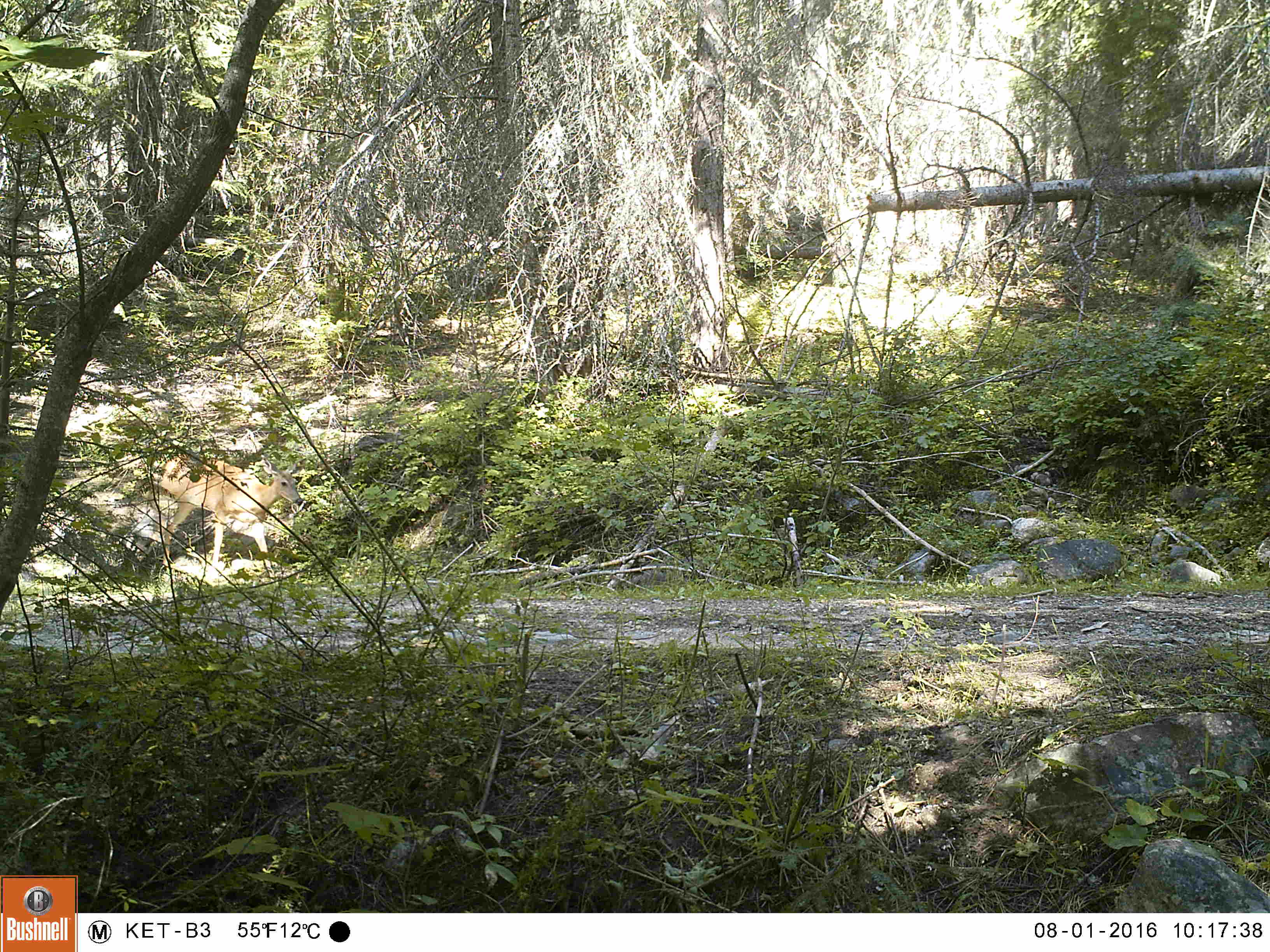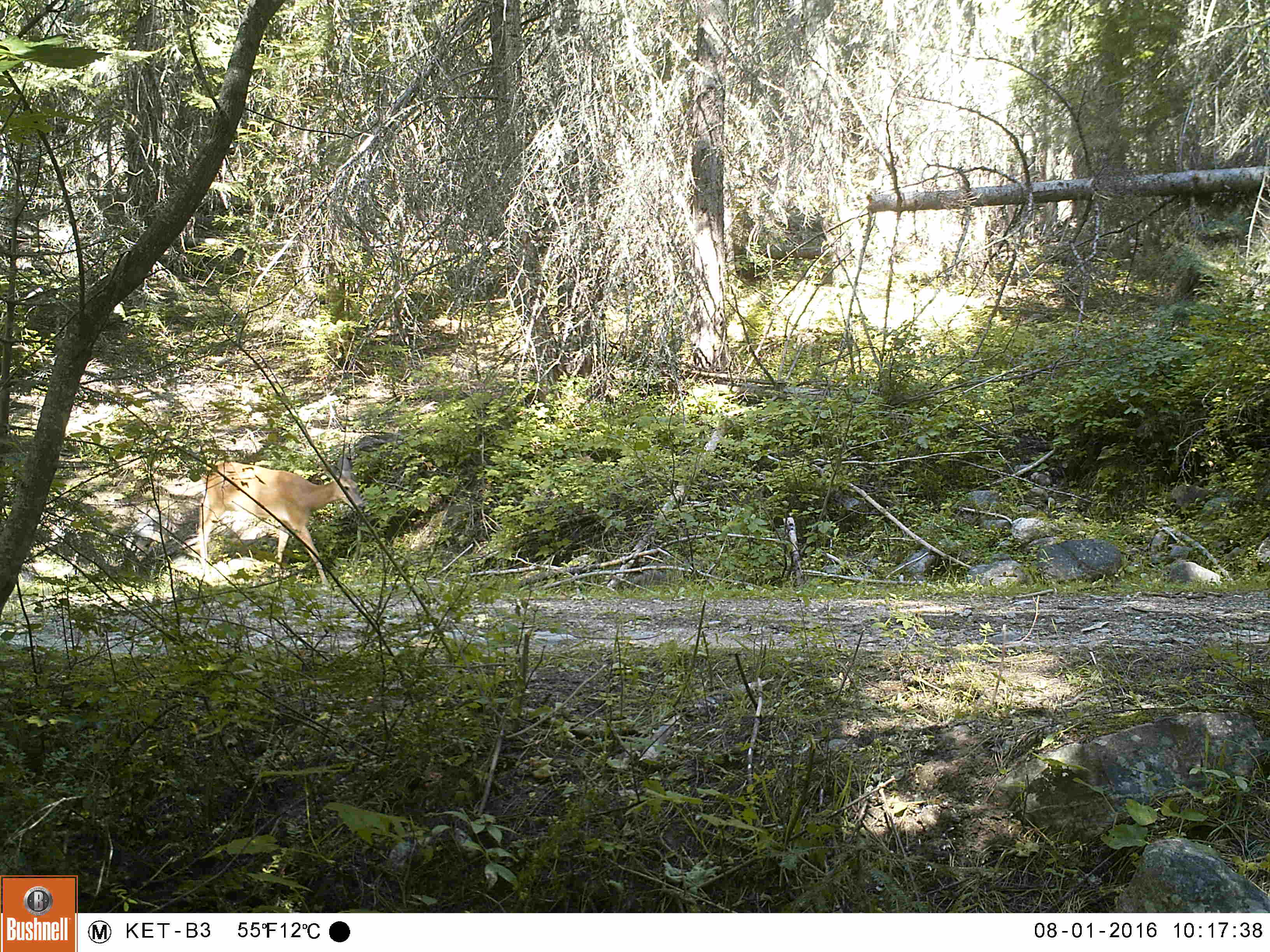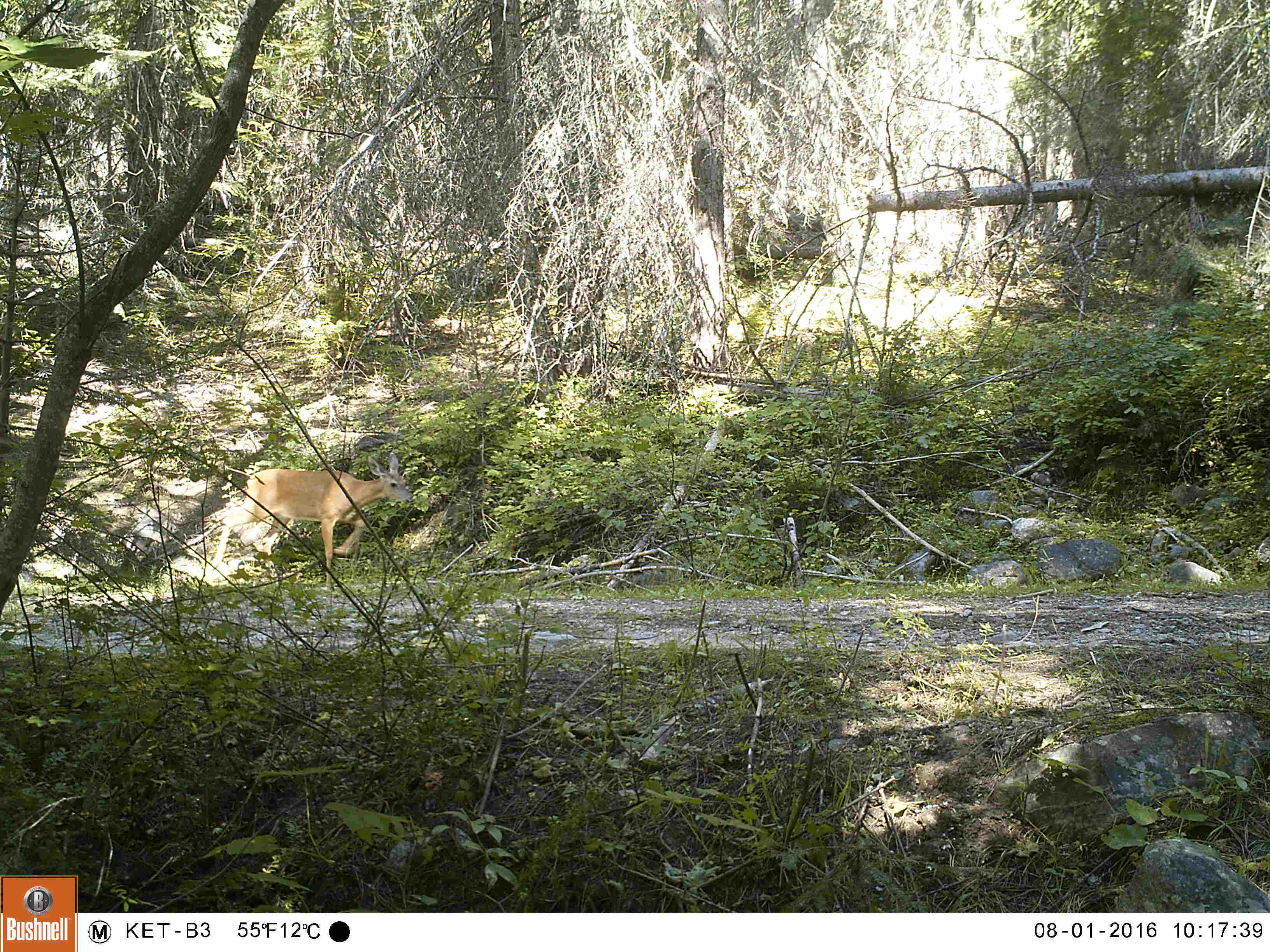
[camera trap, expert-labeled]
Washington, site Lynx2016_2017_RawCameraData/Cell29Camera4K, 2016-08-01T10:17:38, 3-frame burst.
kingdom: Animalia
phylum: Chordata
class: Mammalia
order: Artiodactyla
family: Cervidae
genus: Odocoileus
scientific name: Odocoileus virginianus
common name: white-tailed deer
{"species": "Odocoileus virginianus (white-tailed deer)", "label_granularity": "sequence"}